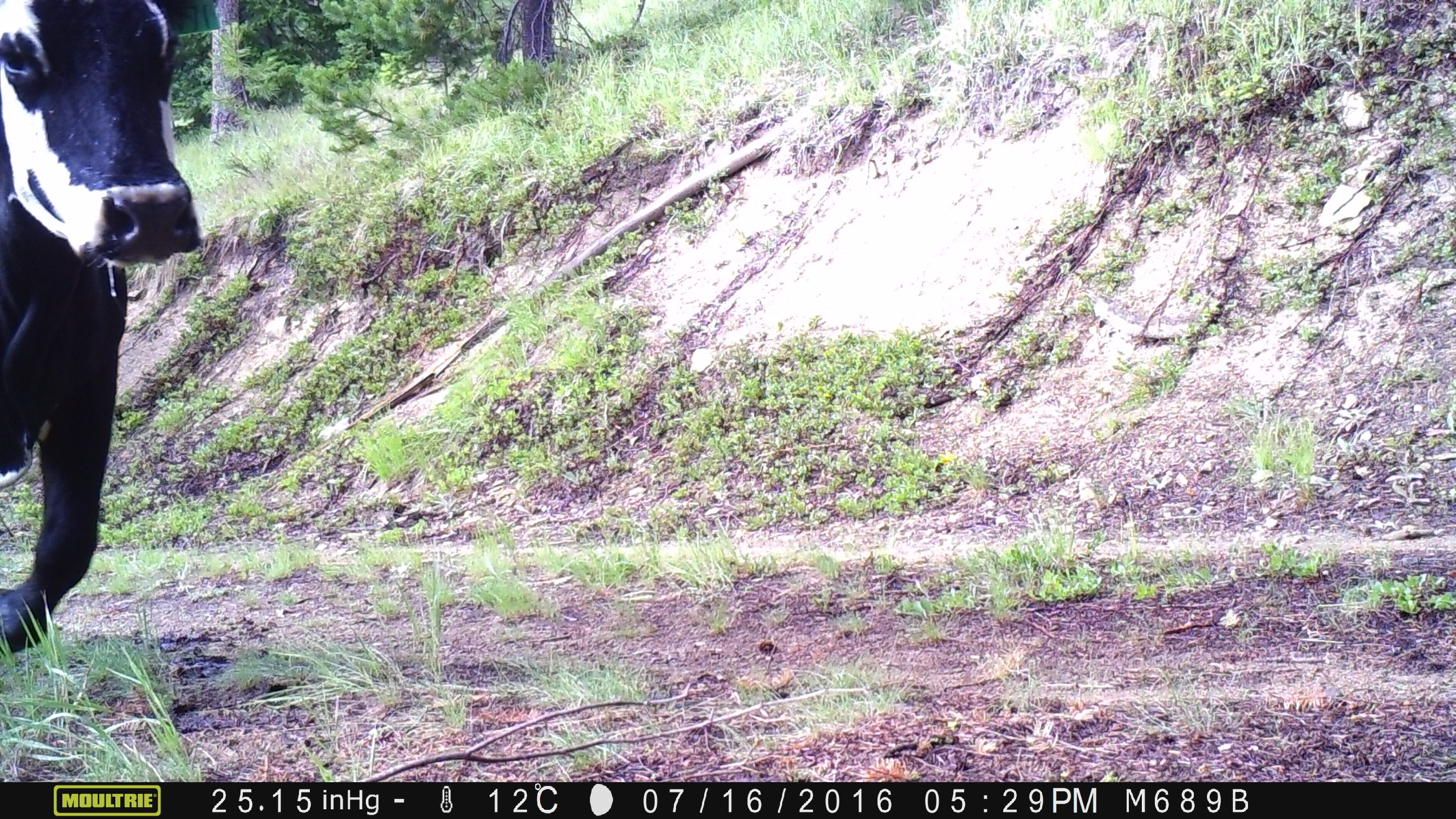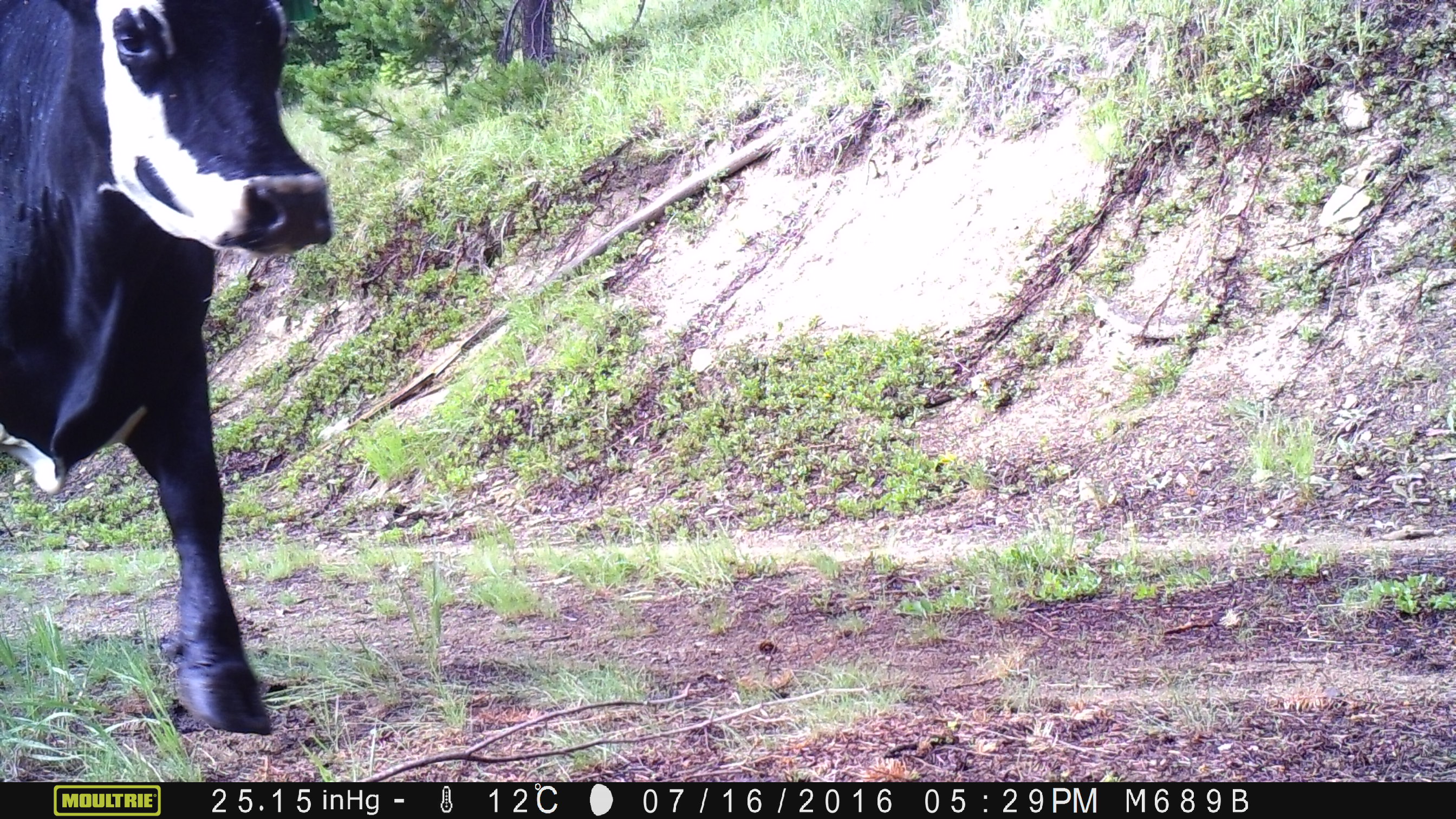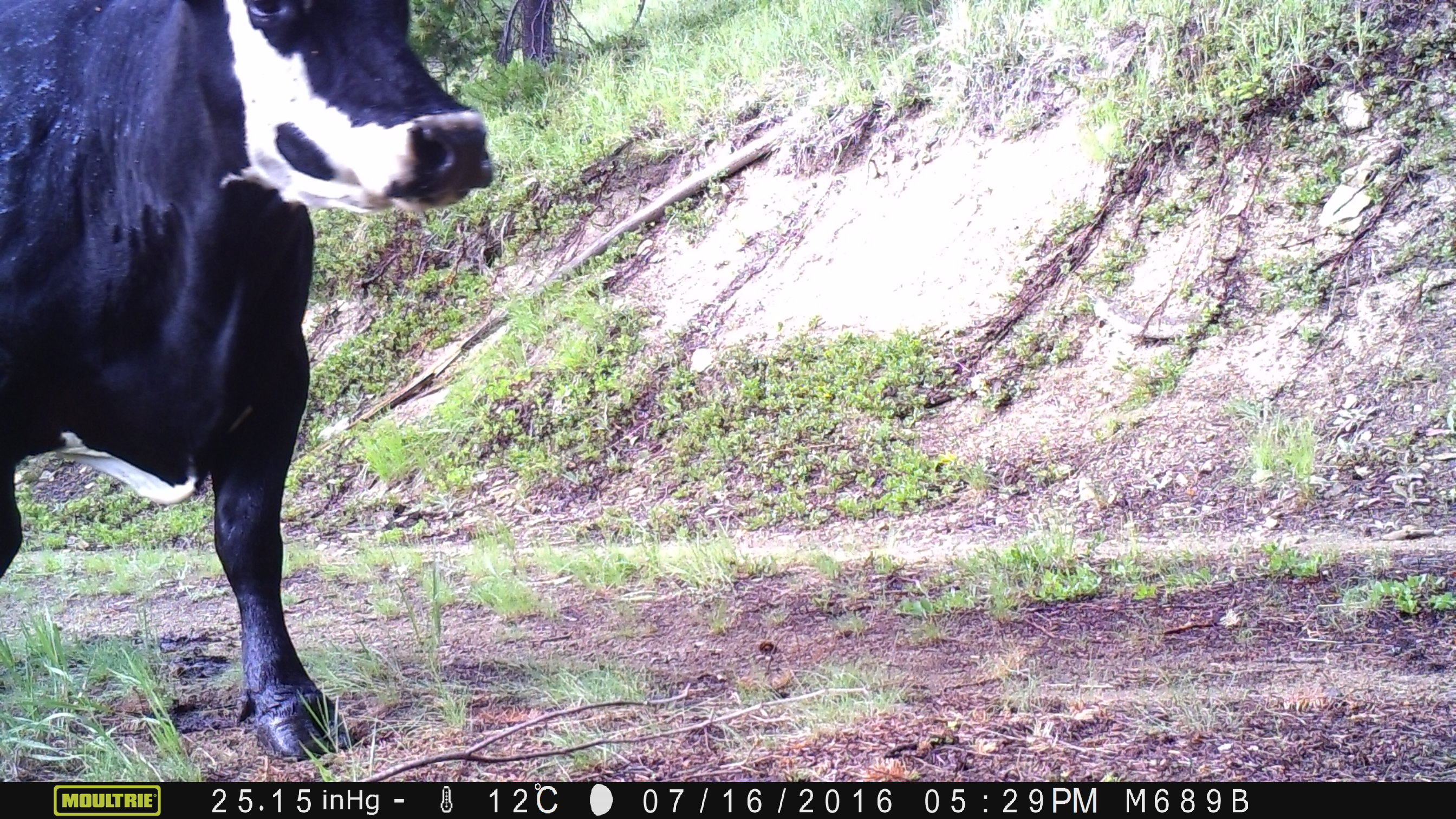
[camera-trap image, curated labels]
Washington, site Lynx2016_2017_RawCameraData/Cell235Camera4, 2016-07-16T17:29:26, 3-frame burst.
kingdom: Animalia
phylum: Chordata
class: Mammalia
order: Artiodactyla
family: Bovidae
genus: Bos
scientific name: Bos taurus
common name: domestic cattle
Domestic cattle (Bos taurus). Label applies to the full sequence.